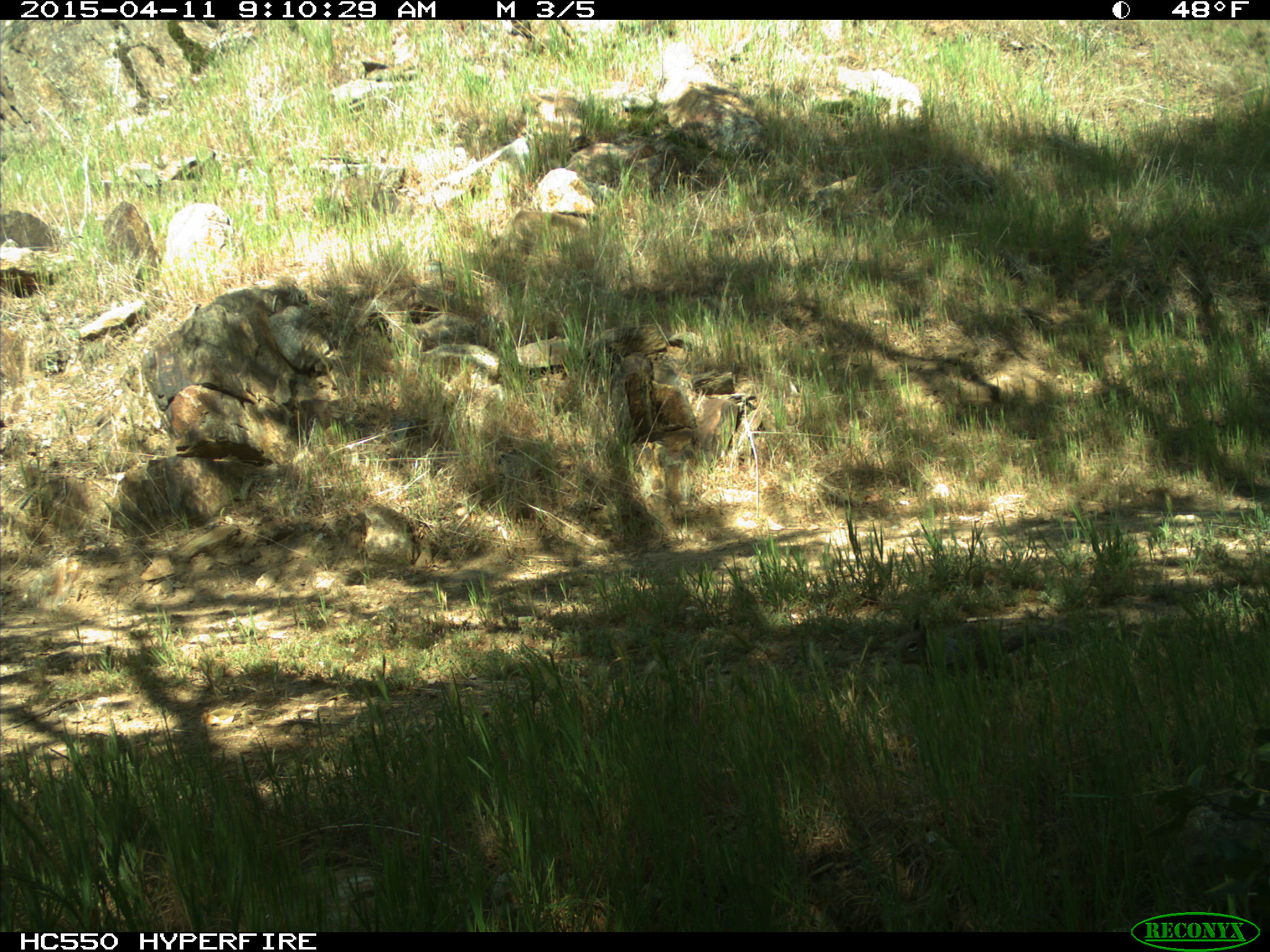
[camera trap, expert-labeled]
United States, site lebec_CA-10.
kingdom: Animalia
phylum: Chordata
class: Mammalia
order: Rodentia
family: Sciuridae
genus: Otospermophilus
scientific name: Otospermophilus beecheyi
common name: california ground squirrel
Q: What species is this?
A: Otospermophilus beecheyi (california ground squirrel).